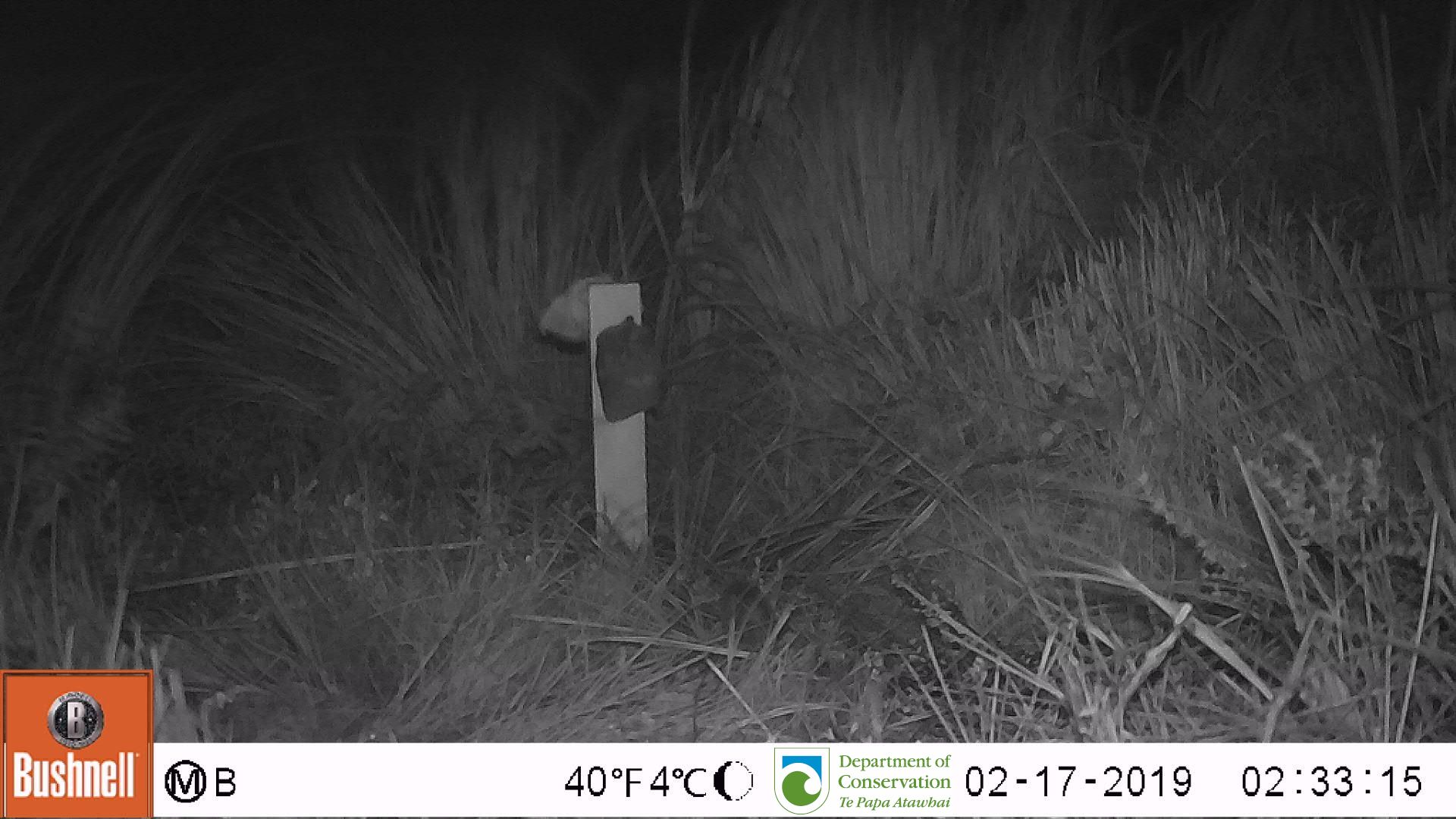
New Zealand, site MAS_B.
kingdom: Animalia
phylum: Chordata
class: Mammalia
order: Rodentia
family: Muridae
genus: Mus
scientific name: Mus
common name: mouse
Mouse (Mus).